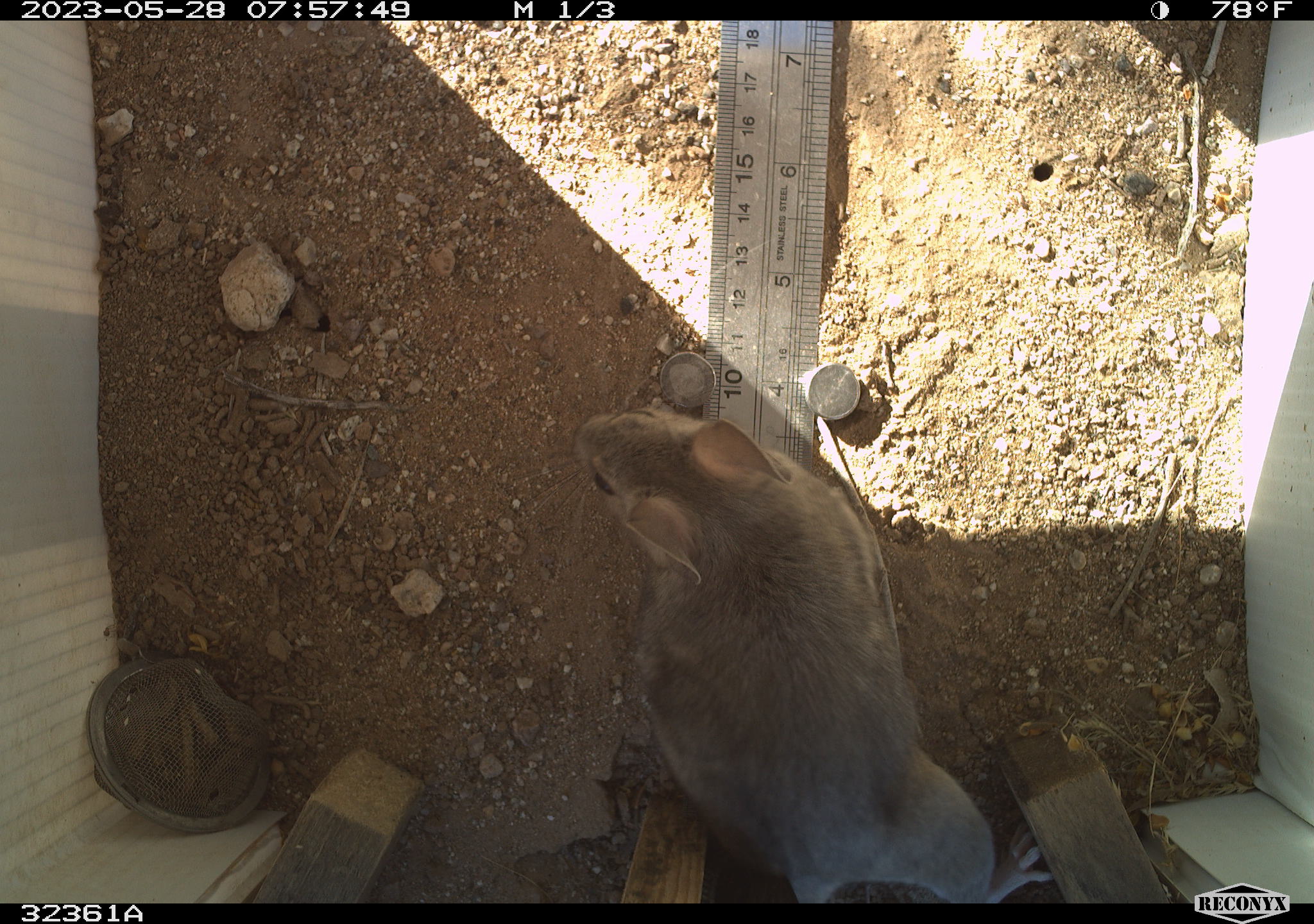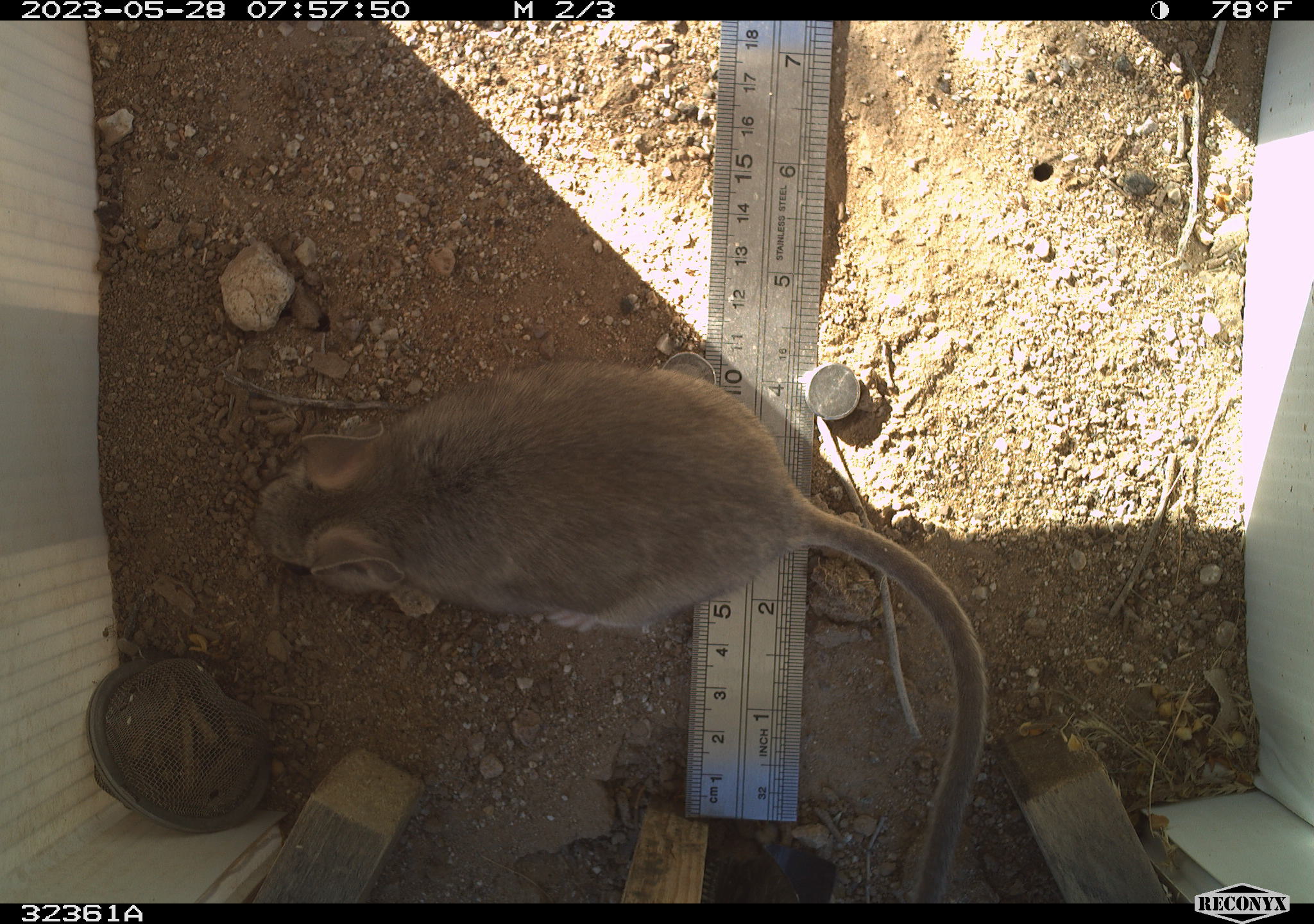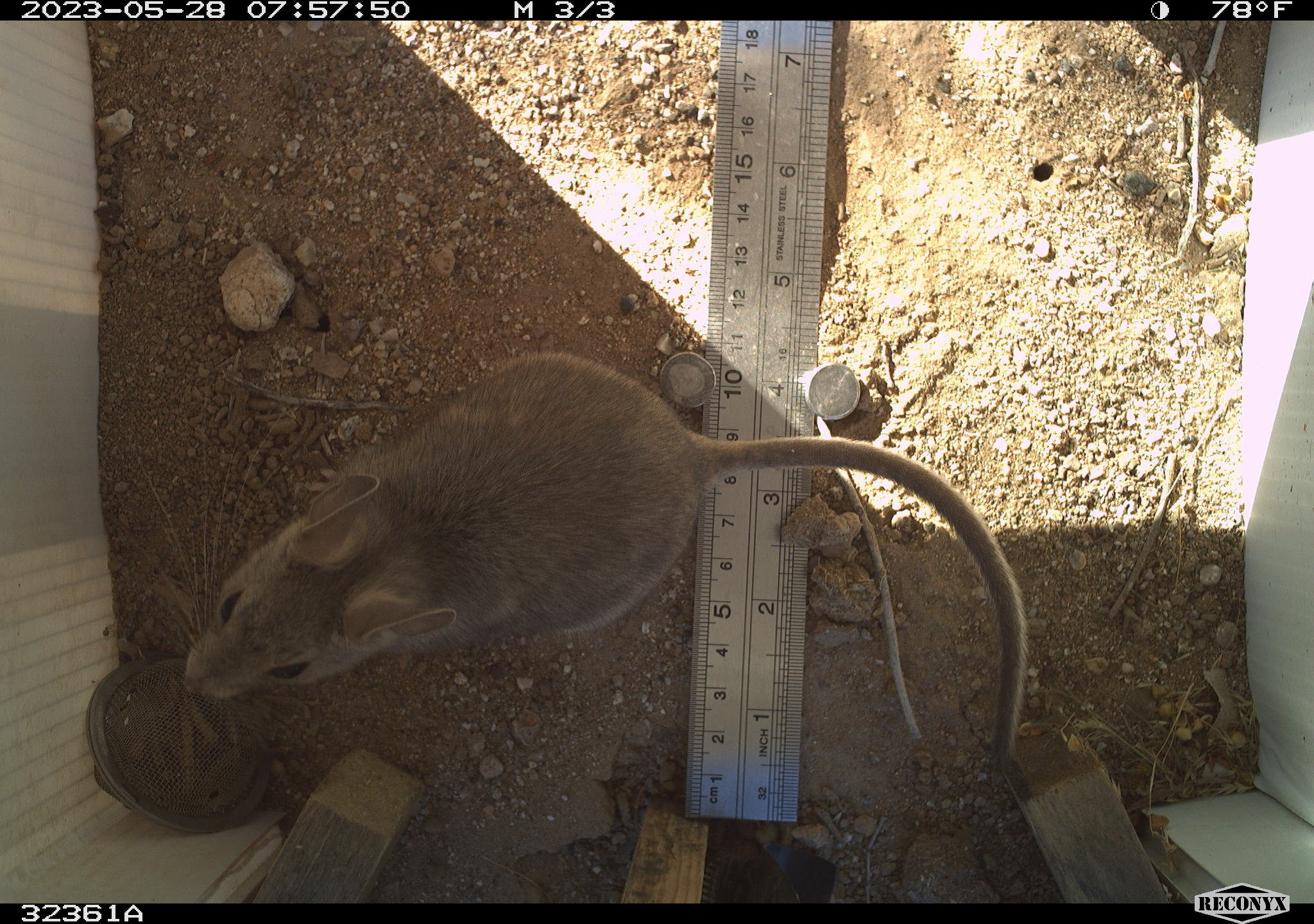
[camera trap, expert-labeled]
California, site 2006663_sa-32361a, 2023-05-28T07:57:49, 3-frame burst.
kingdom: Animalia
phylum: Chordata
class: Mammalia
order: Rodentia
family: Cricetidae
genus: Neotoma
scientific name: Neotoma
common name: pack rat or woodrat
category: neotoma species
Neotoma species (pack rat or woodrat) (Neotoma).